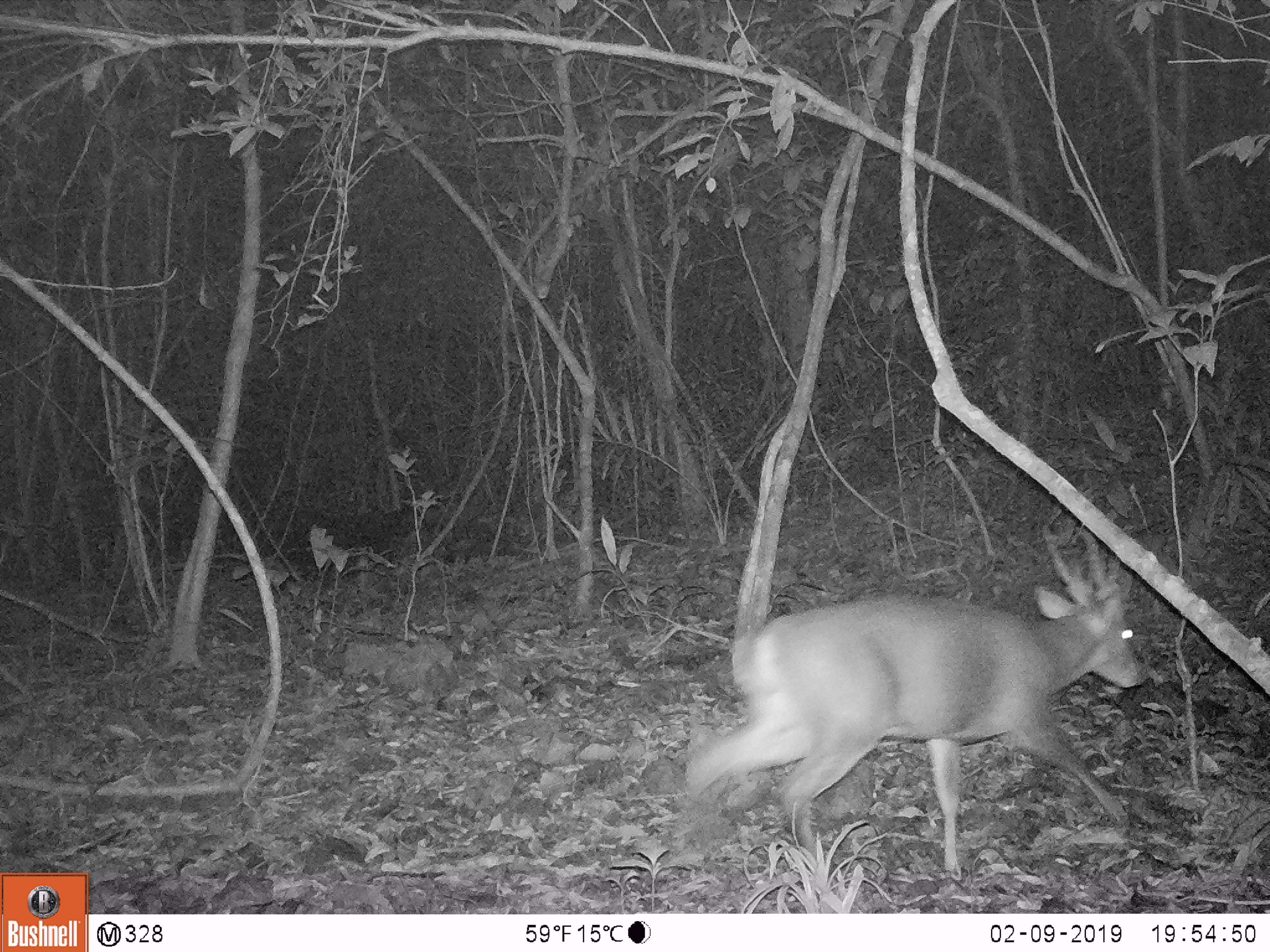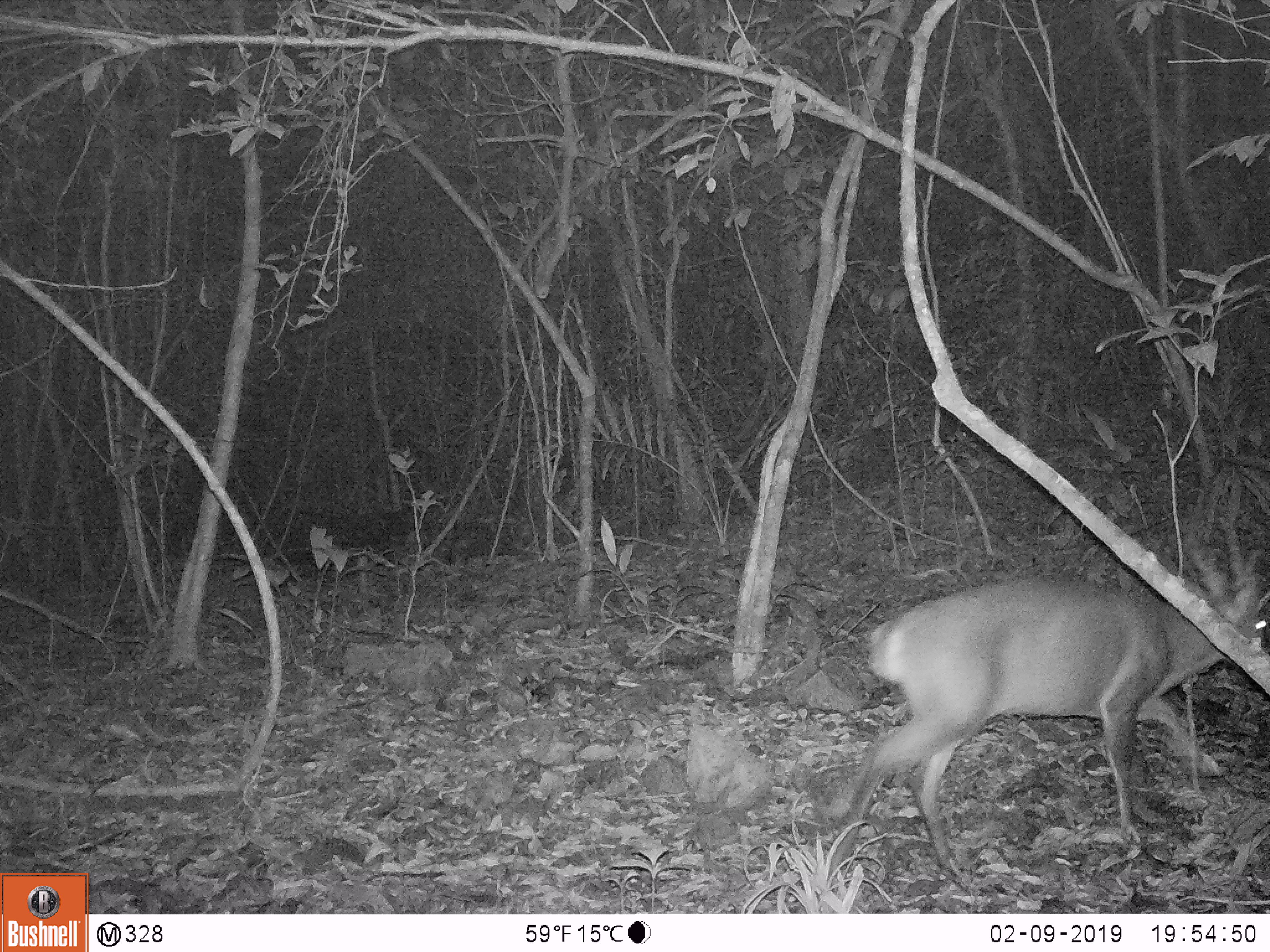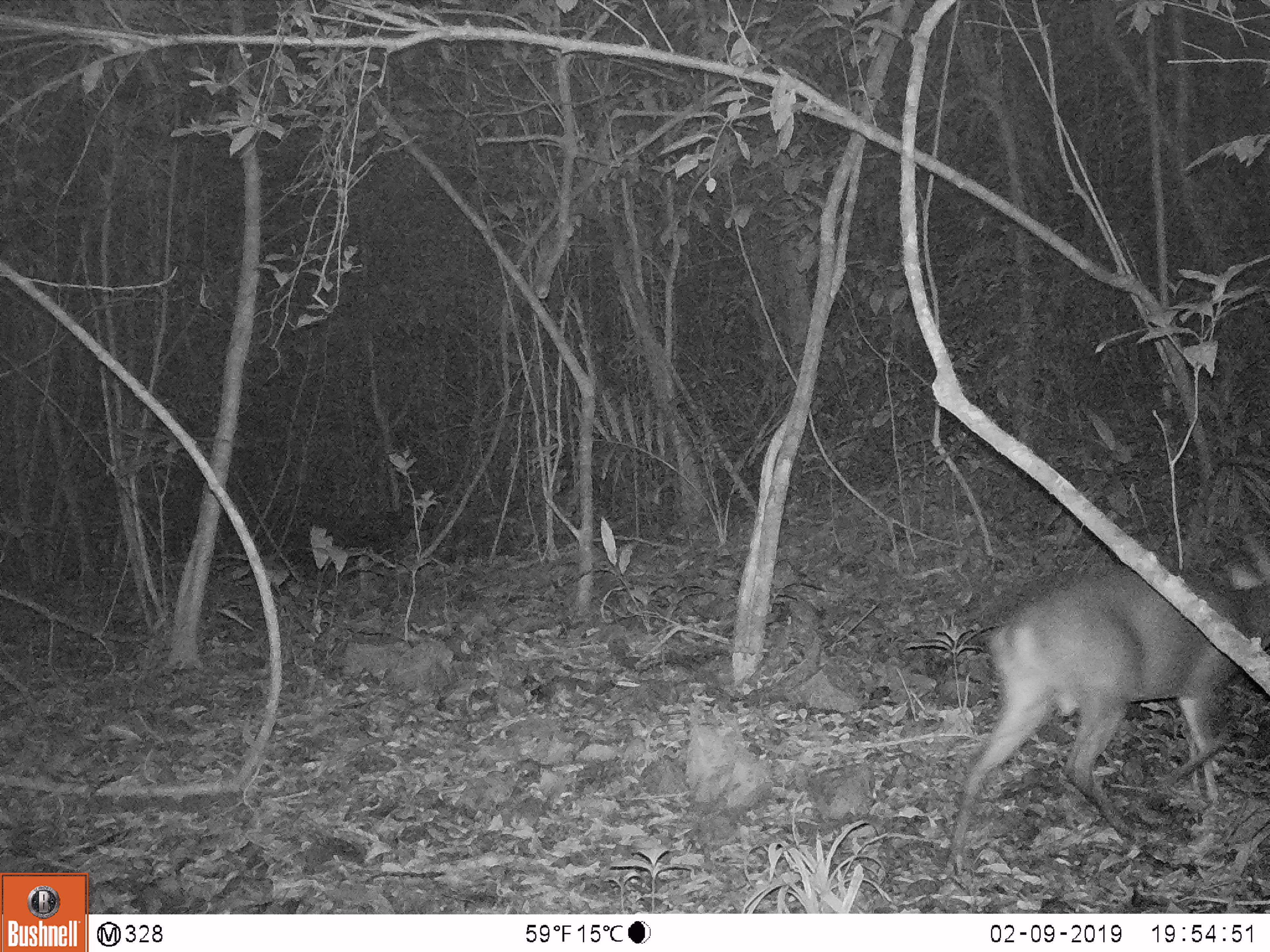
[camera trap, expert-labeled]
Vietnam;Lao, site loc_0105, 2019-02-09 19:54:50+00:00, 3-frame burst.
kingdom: Animalia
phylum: Chordata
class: Mammalia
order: Artiodactyla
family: Cervidae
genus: Muntiacus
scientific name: Muntiacus vuquangensis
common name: large-antlered muntjac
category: large antlered muntjac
Large antlered muntjac (large-antlered muntjac) (Muntiacus vuquangensis). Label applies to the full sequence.